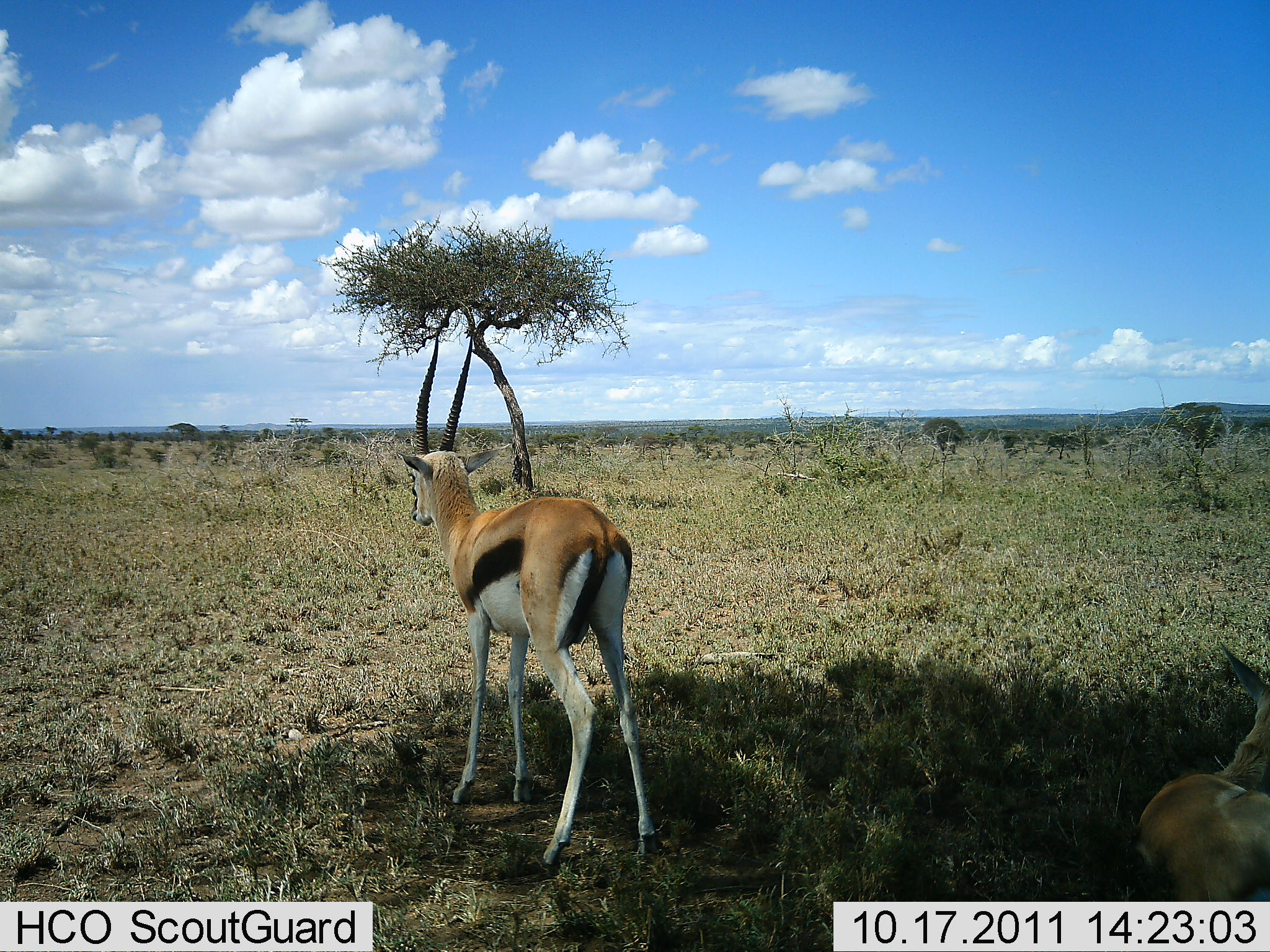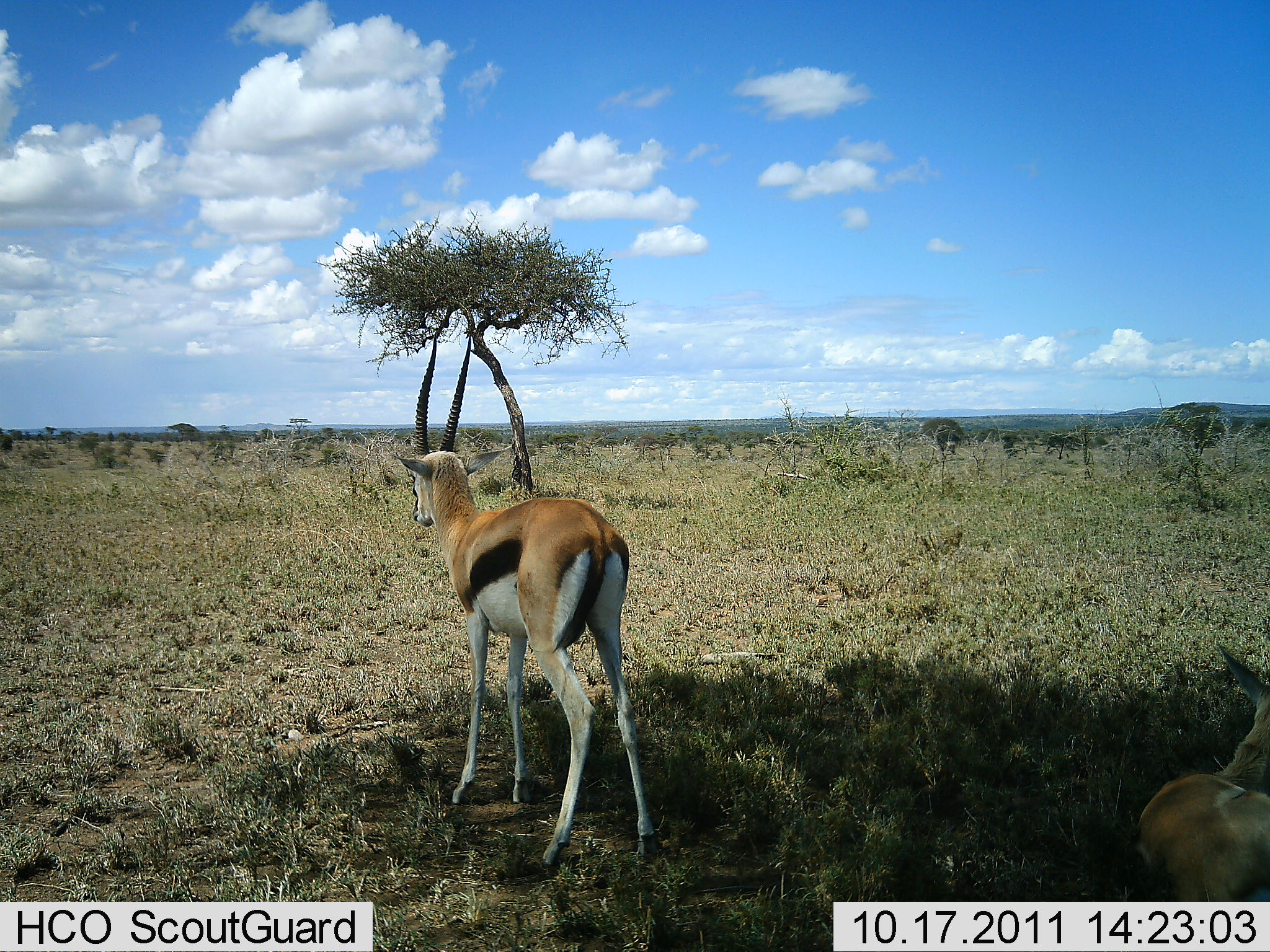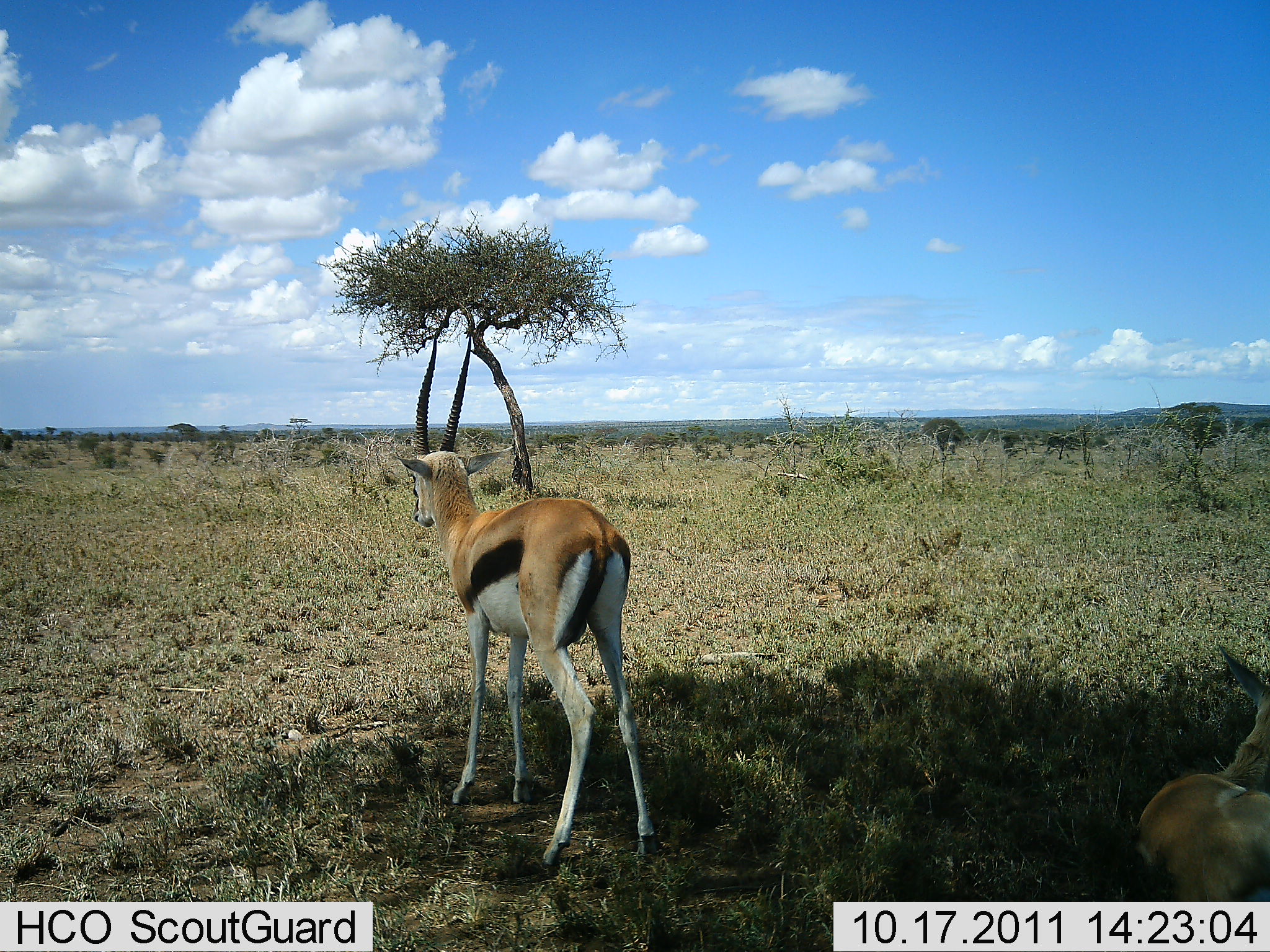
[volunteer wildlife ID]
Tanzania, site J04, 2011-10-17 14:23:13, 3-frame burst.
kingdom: Animalia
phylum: Chordata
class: Mammalia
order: Artiodactyla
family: Bovidae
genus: Eudorcas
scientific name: Eudorcas thomsonii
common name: thomson's gazelle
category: gazellethomsons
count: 2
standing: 89%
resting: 83%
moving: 6%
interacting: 0%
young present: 0%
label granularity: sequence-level